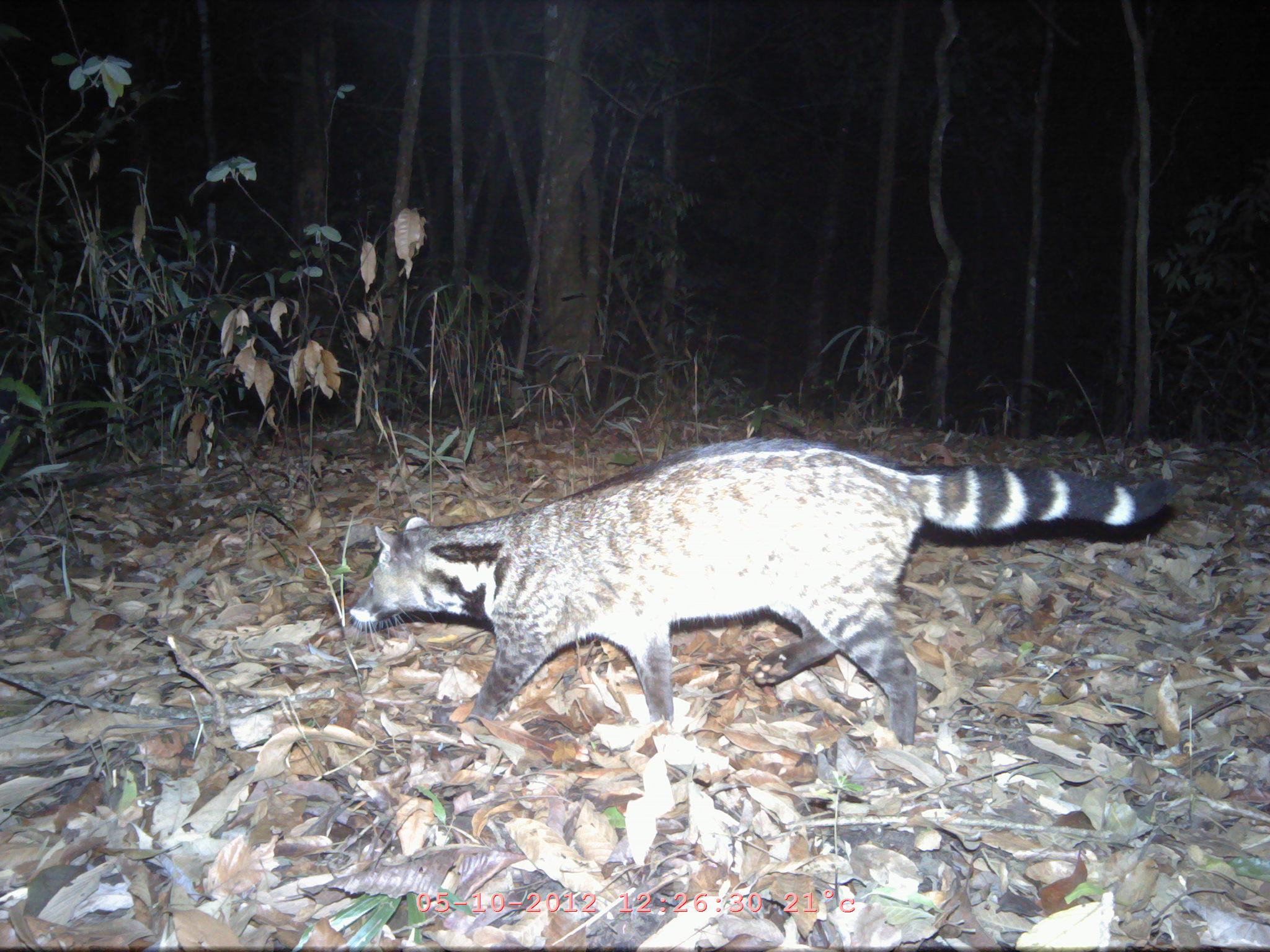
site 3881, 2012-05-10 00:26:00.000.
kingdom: Animalia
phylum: Chordata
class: Mammalia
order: Carnivora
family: Viverridae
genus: Viverra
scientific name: Viverra zibetha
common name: large indian civet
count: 1